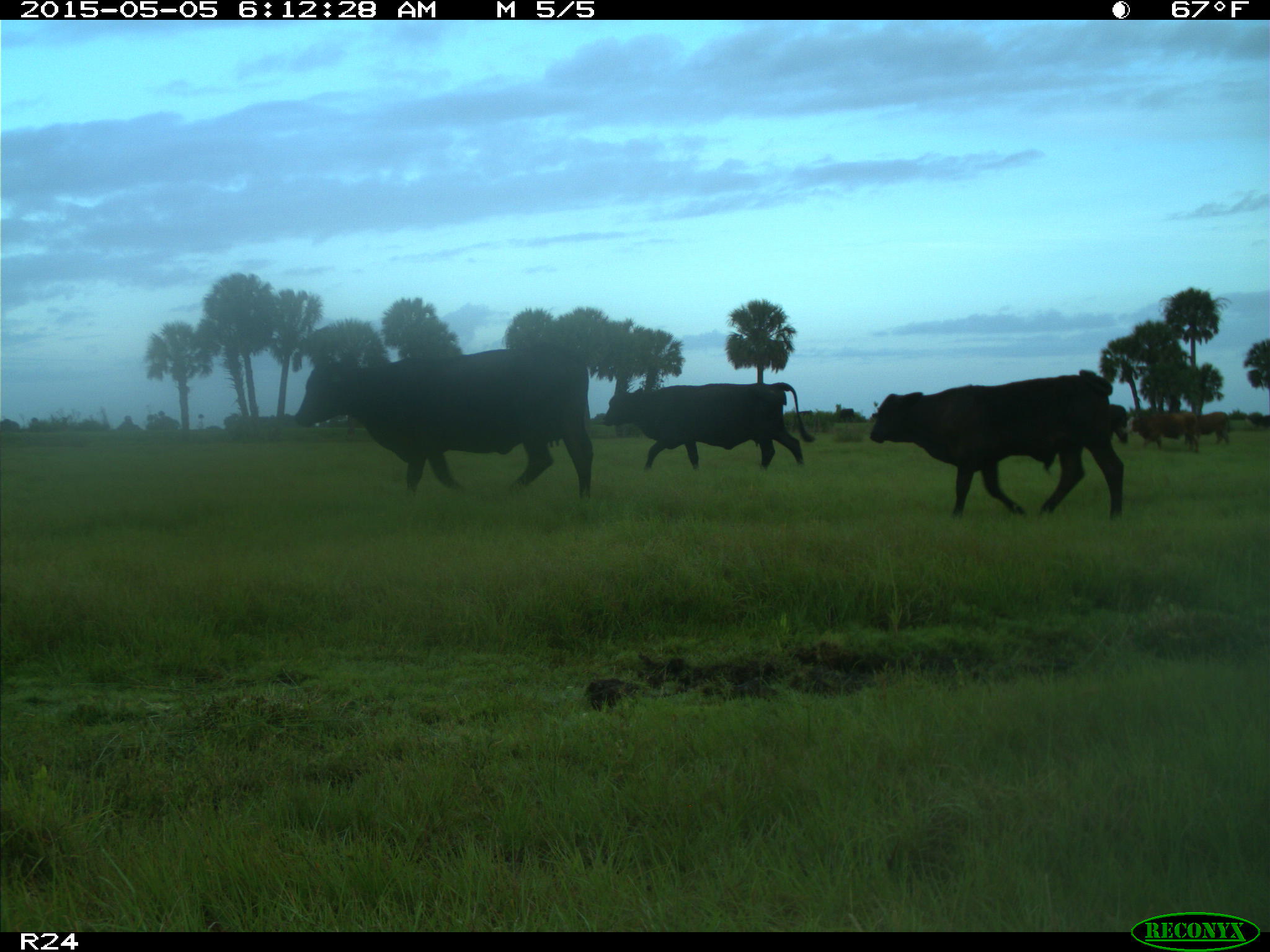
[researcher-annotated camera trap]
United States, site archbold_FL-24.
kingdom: Animalia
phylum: Chordata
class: Mammalia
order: Artiodactyla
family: Bovidae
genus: Bos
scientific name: Bos taurus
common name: domestic cow